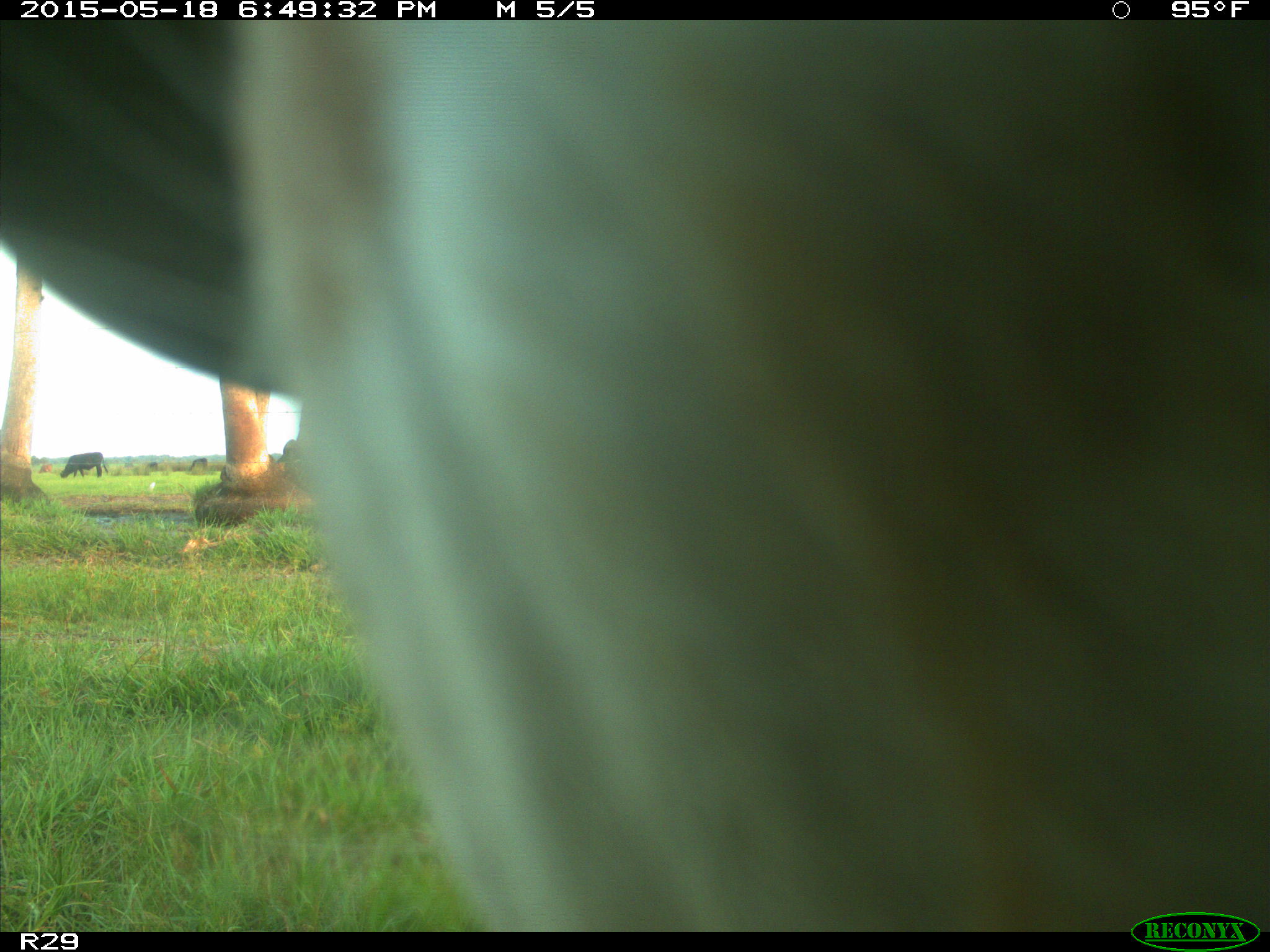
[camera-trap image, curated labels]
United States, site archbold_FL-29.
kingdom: Animalia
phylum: Chordata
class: Mammalia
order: Artiodactyla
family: Bovidae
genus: Bos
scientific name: Bos taurus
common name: domestic cow